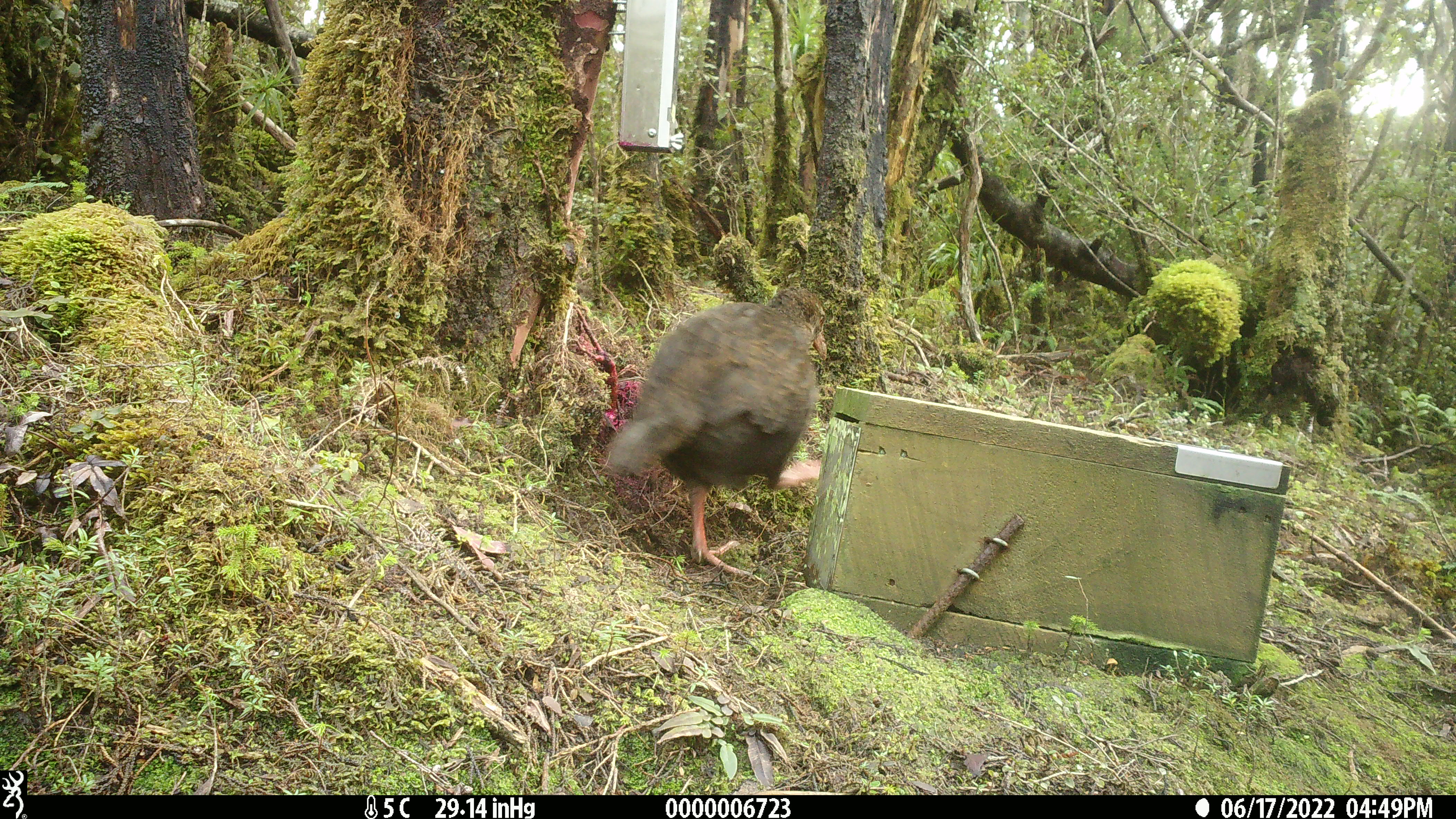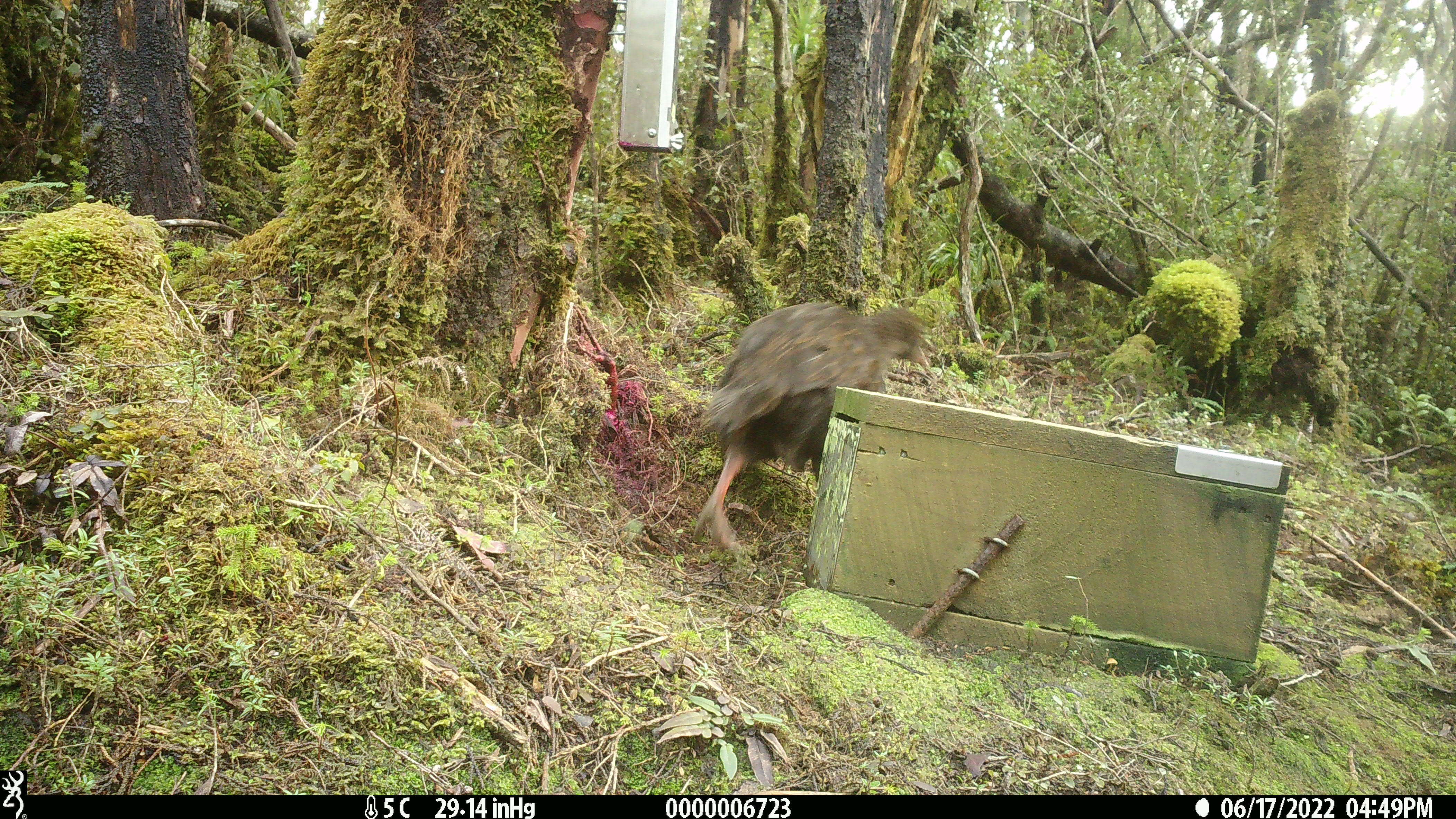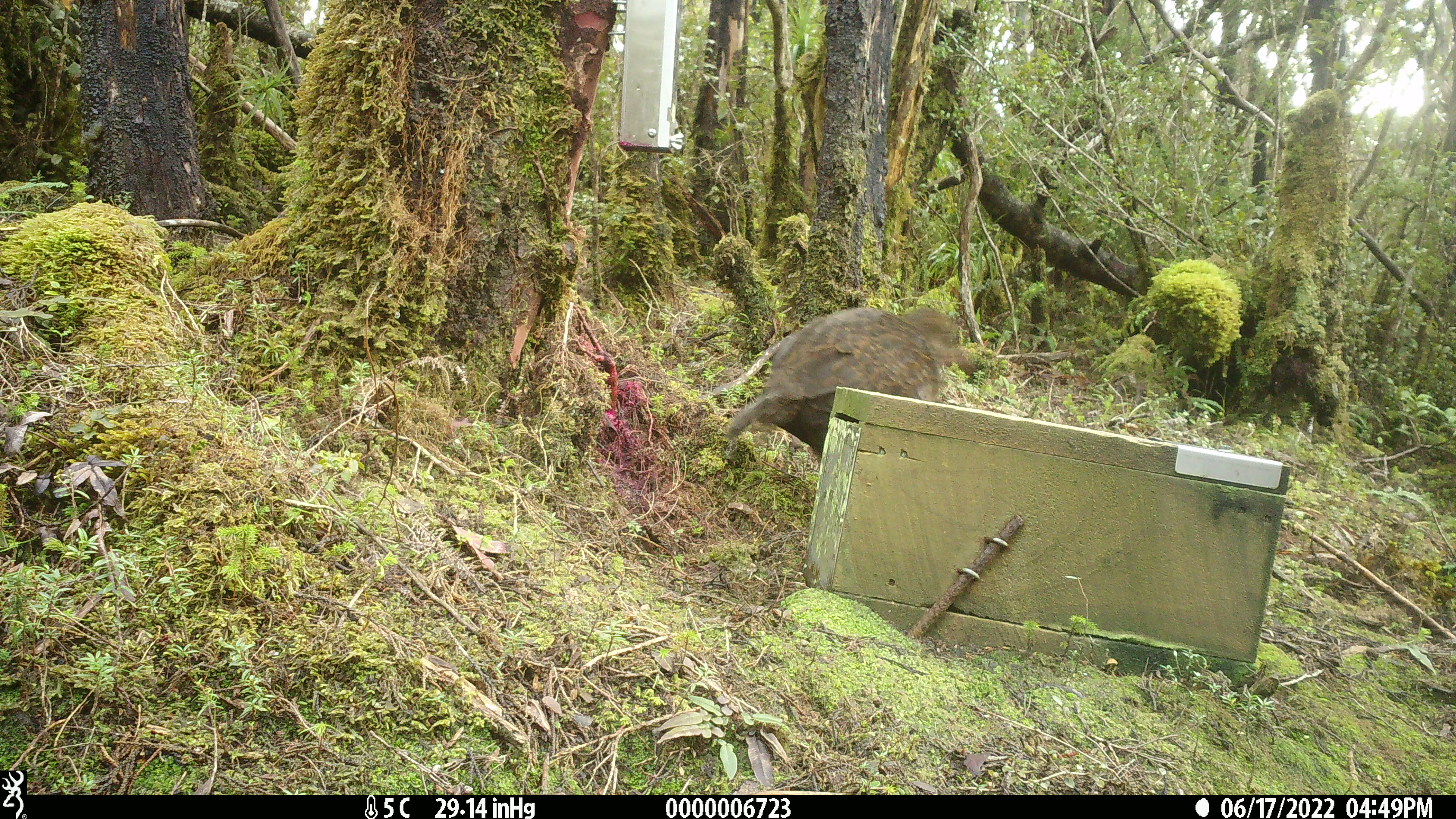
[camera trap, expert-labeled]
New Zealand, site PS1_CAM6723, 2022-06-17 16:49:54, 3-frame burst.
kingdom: Animalia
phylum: Chordata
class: Aves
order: Gruiformes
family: Rallidae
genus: Gallirallus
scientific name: Gallirallus australis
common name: weka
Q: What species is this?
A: Weka (Gallirallus australis).